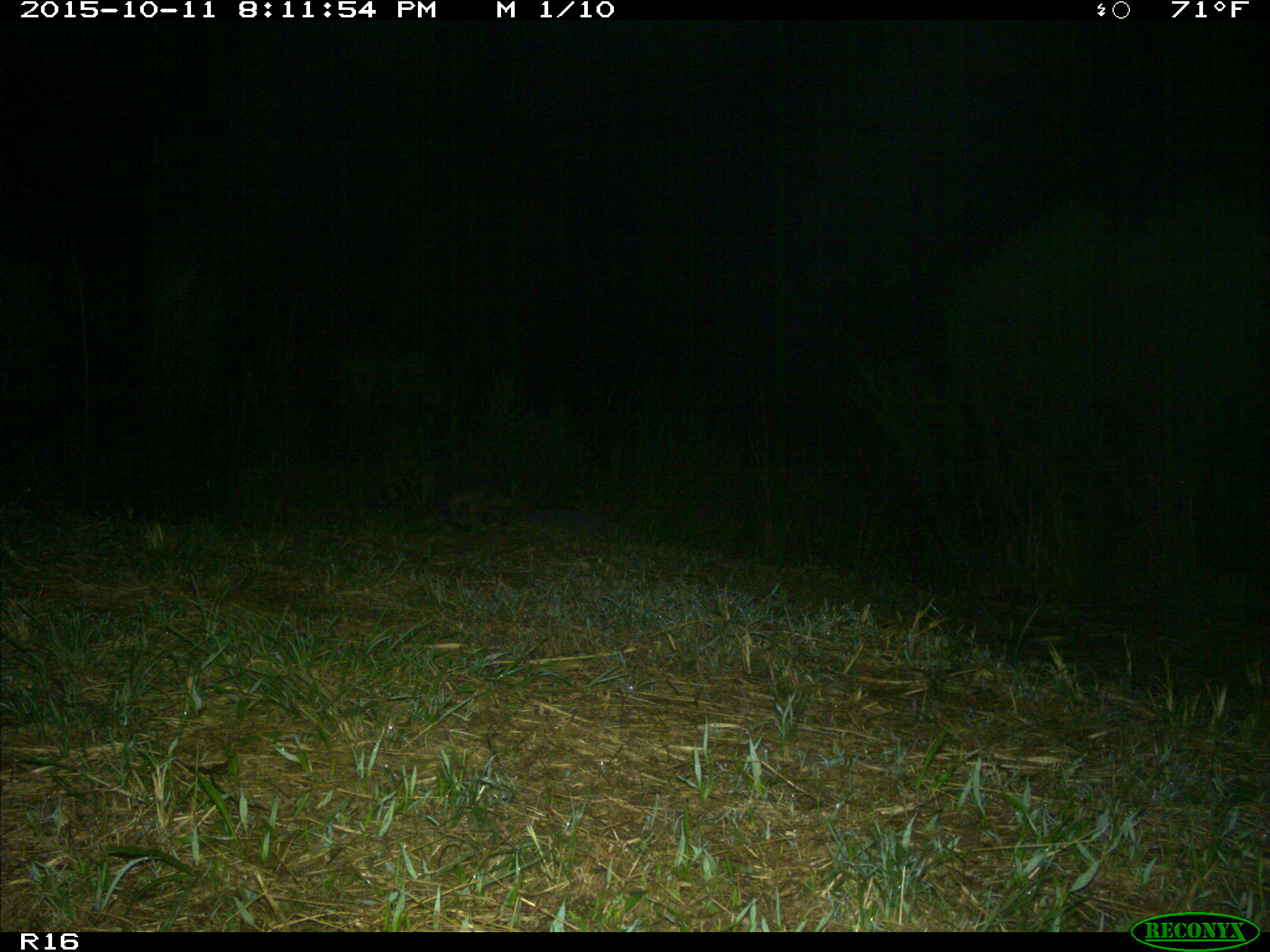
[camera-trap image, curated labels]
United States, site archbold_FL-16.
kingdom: Animalia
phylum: Chordata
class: Mammalia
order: Carnivora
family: Procyonidae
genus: Procyon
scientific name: Procyon lotor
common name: common raccoon